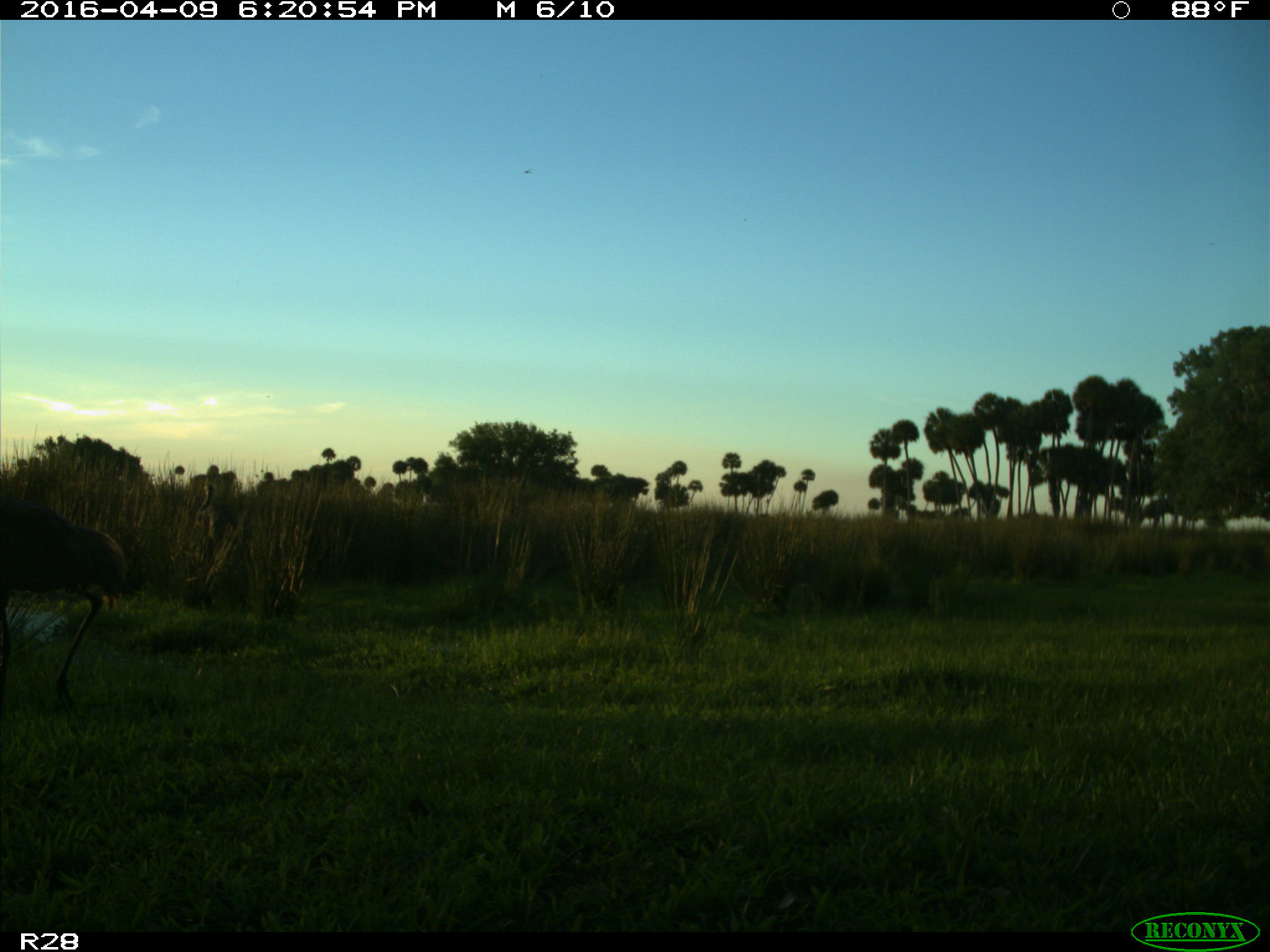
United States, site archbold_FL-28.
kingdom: Animalia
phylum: Chordata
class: Aves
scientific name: Aves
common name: birds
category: unidentified bird